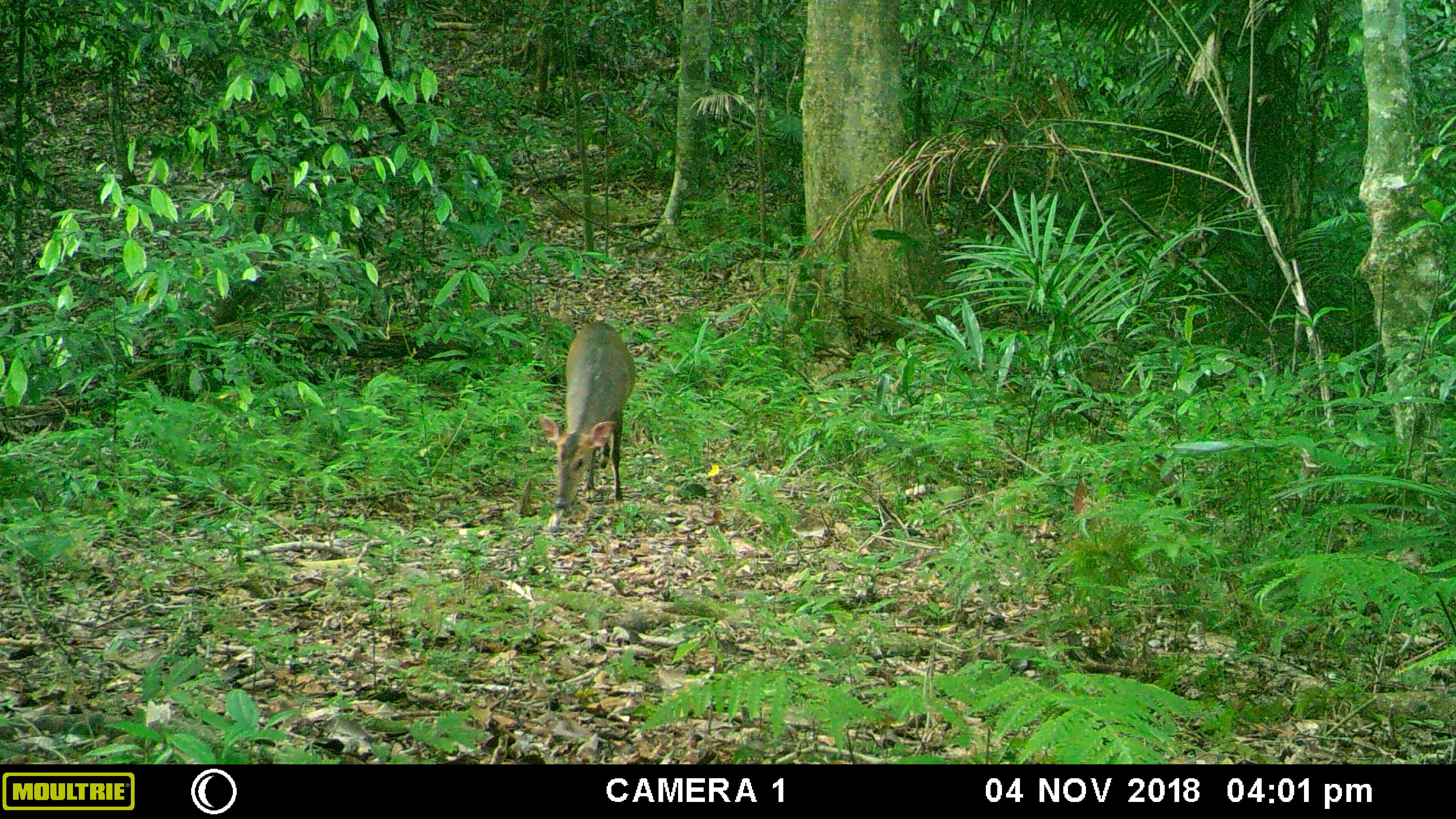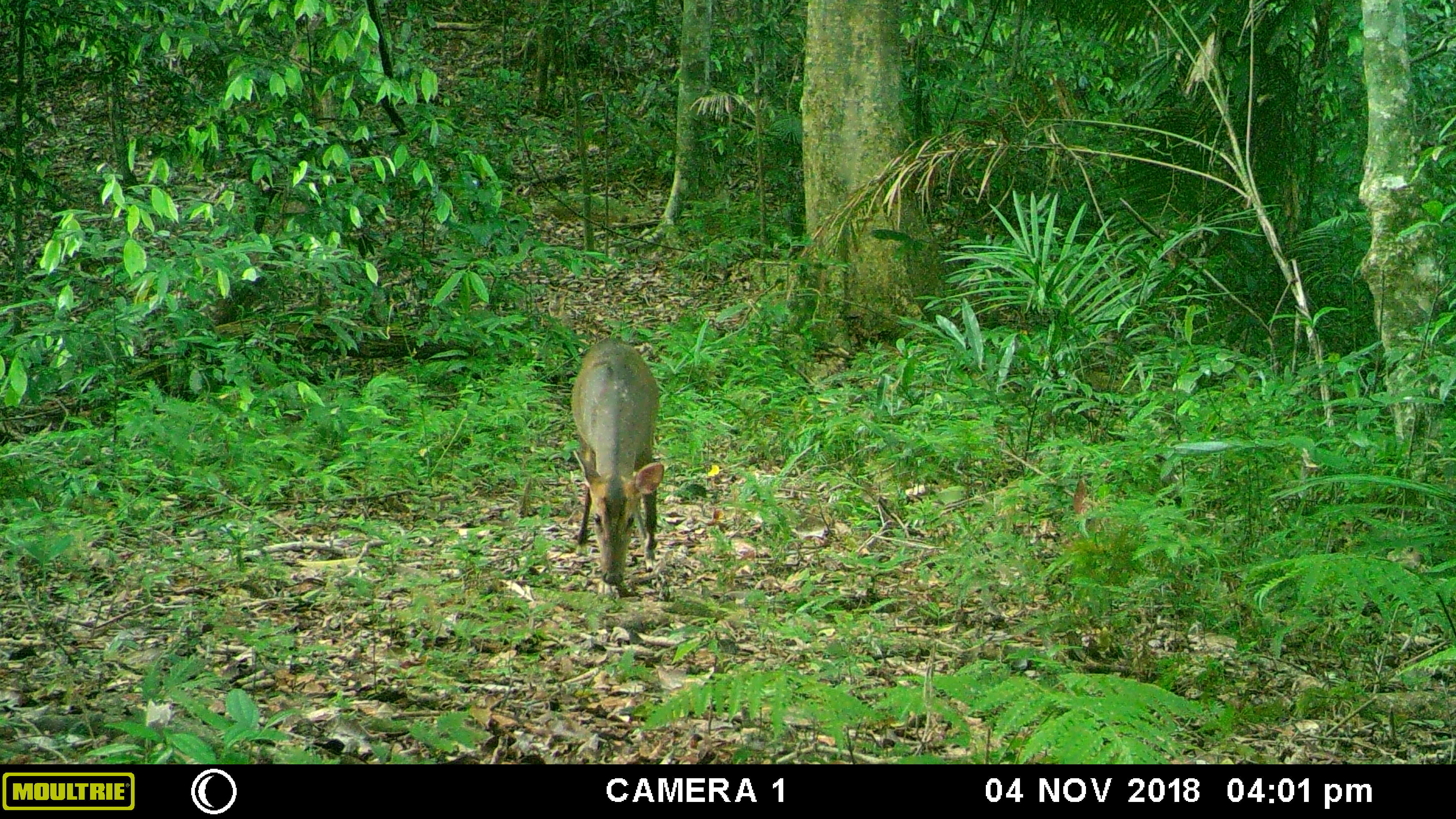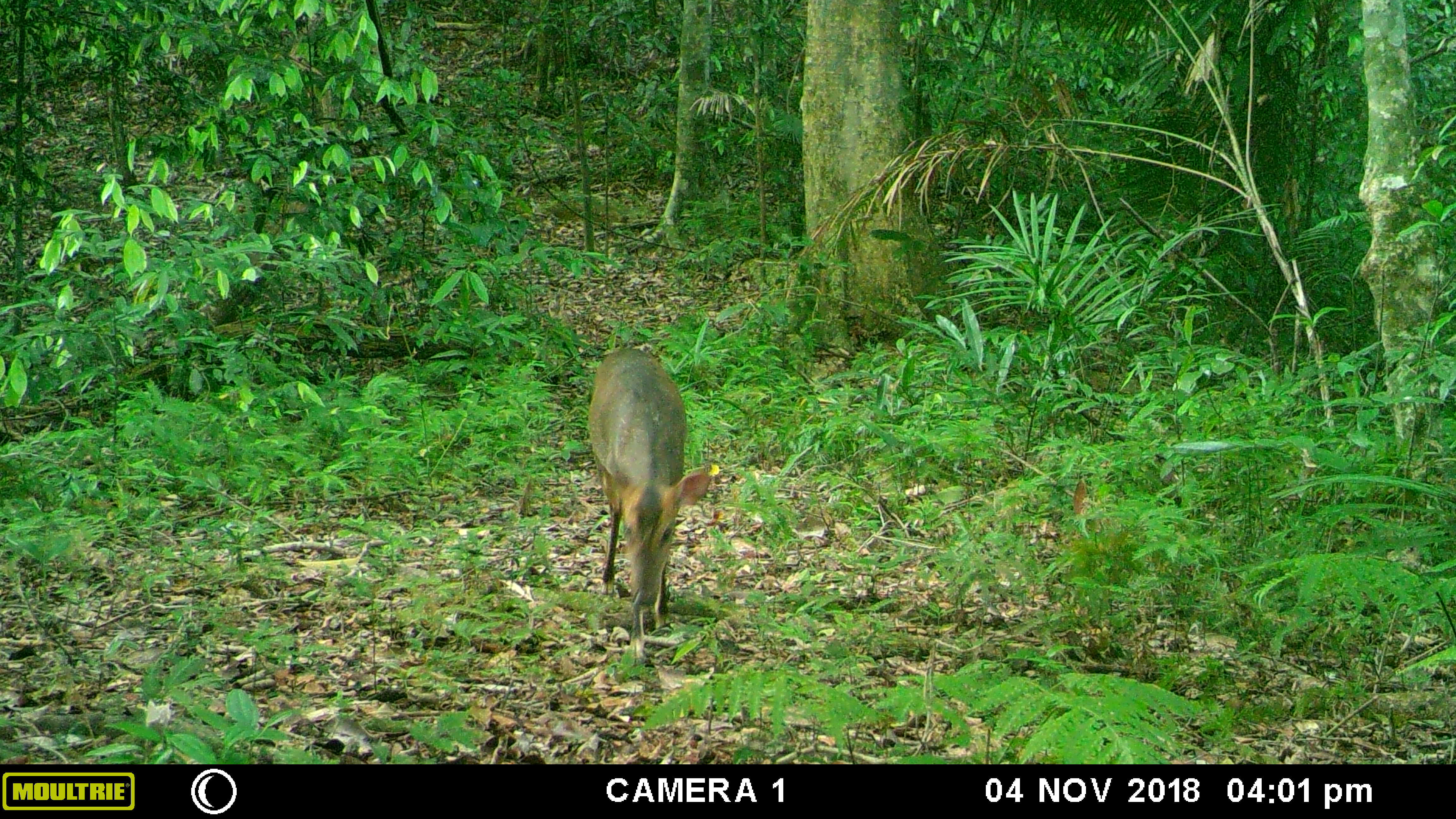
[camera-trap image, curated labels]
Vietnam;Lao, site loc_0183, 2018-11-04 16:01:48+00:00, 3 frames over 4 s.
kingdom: Animalia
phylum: Chordata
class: Mammalia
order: Artiodactyla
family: Cervidae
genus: Muntiacus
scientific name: Muntiacus vuquangensis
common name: large-antlered muntjac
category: large antlered muntjac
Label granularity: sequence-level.